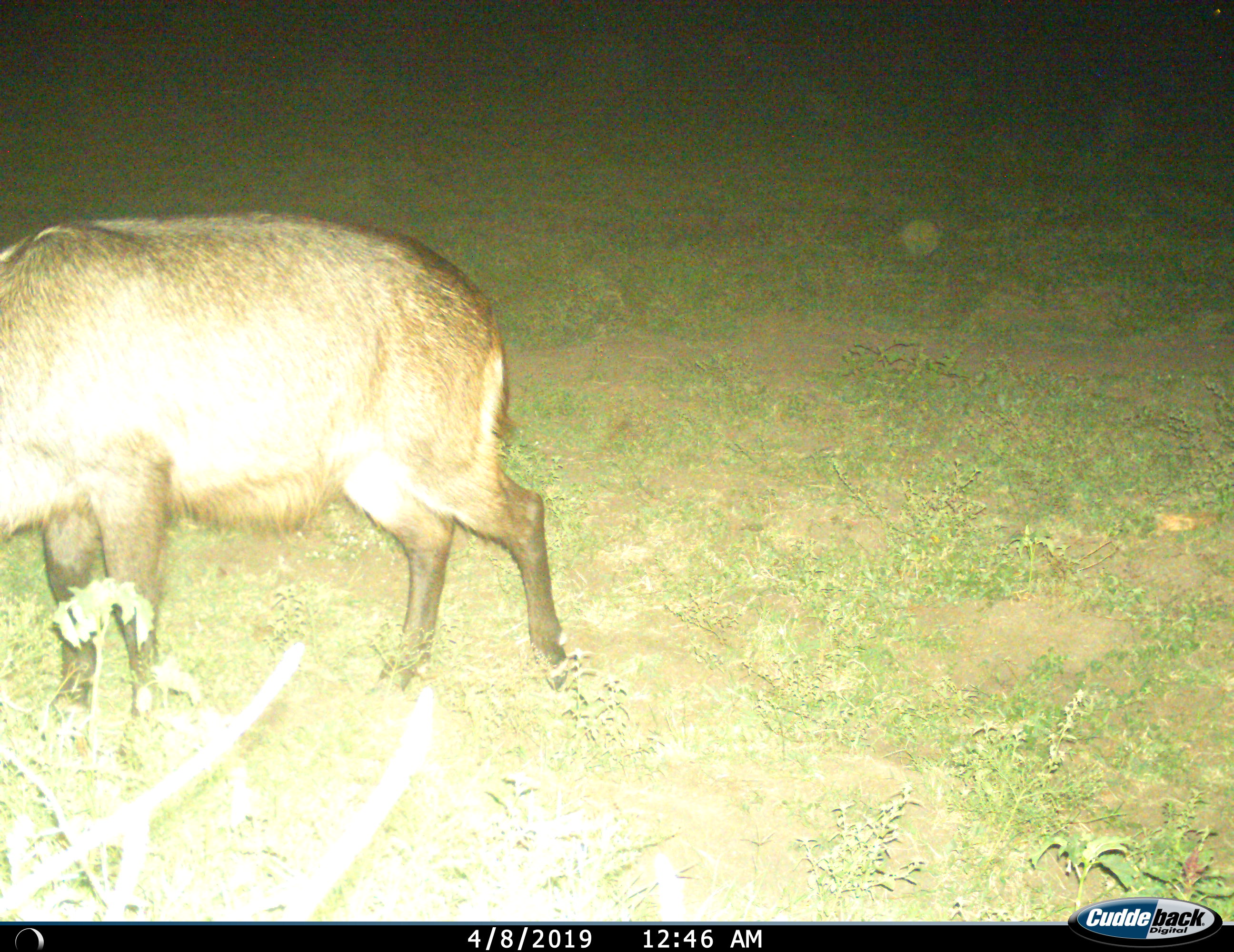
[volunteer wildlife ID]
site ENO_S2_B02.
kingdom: Animalia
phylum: Chordata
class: Mammalia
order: Artiodactyla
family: Bovidae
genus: Kobus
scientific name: Kobus ellipsiprymnus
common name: waterbuck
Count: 1.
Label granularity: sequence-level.